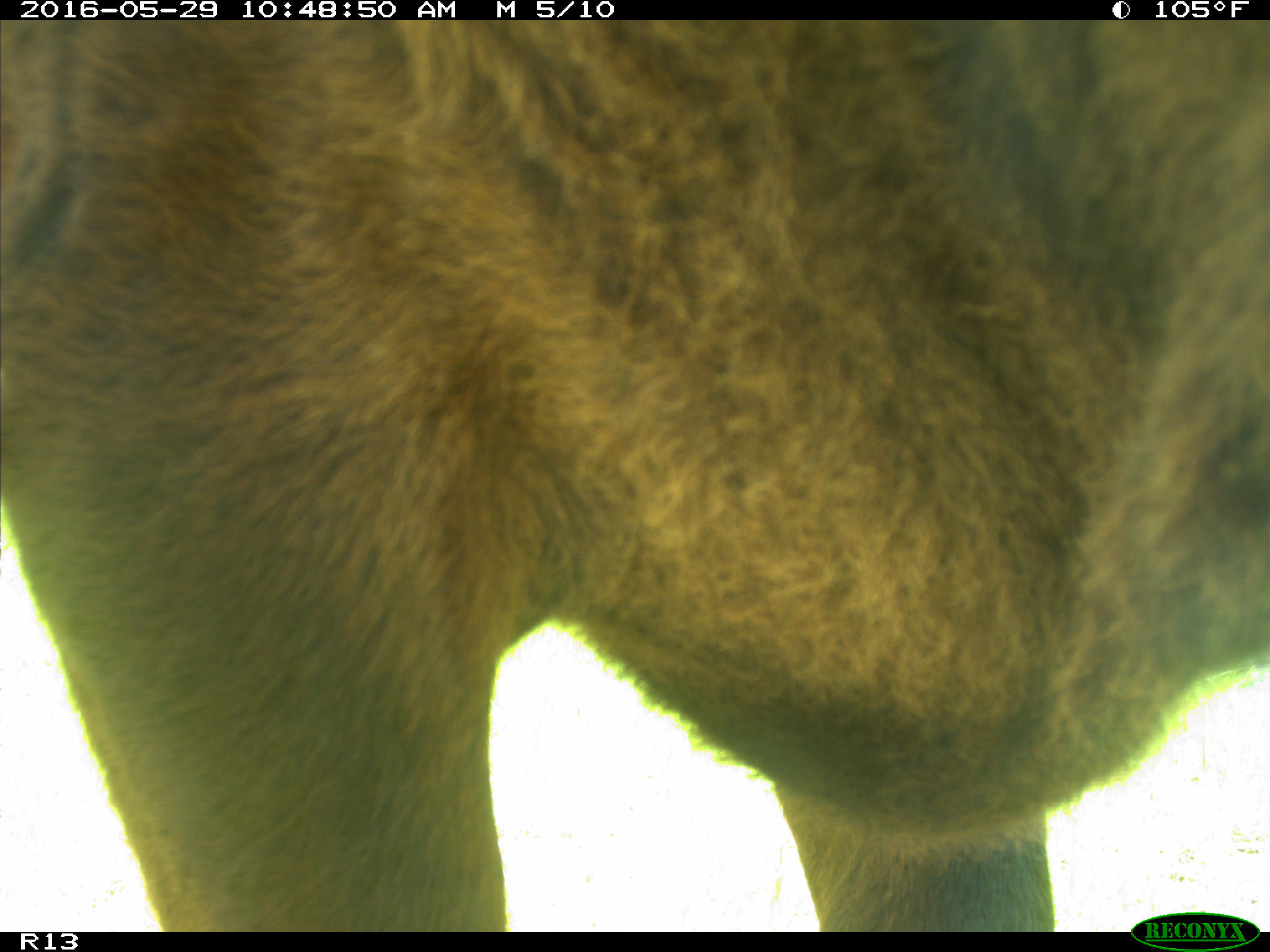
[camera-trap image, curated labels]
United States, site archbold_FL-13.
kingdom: Animalia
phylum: Chordata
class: Mammalia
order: Artiodactyla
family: Bovidae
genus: Bos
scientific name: Bos taurus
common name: domestic cow